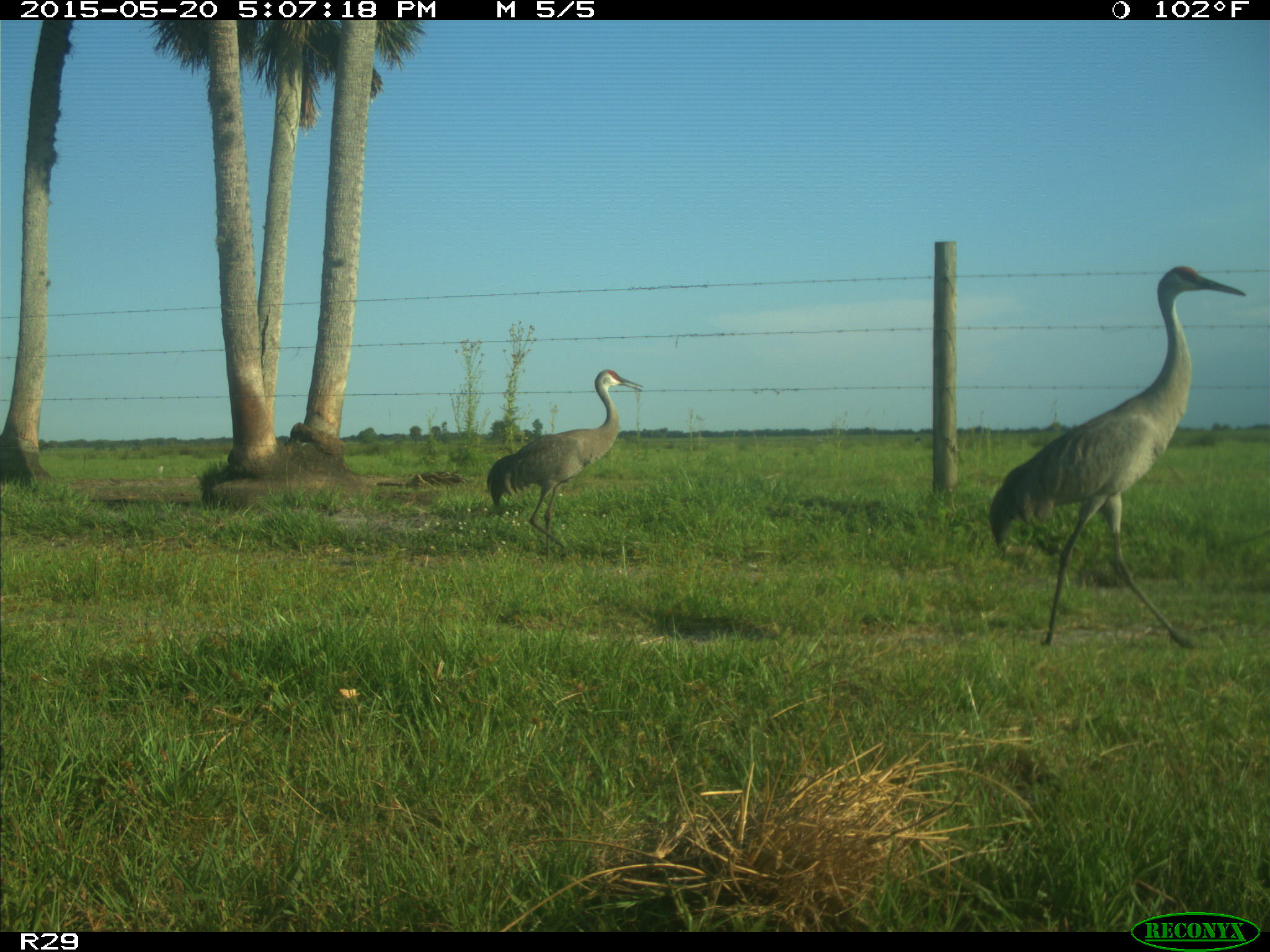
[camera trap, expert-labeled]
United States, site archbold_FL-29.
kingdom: Animalia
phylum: Chordata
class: Aves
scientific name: Aves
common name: birds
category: unidentified bird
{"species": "unidentified bird (birds) (Aves)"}